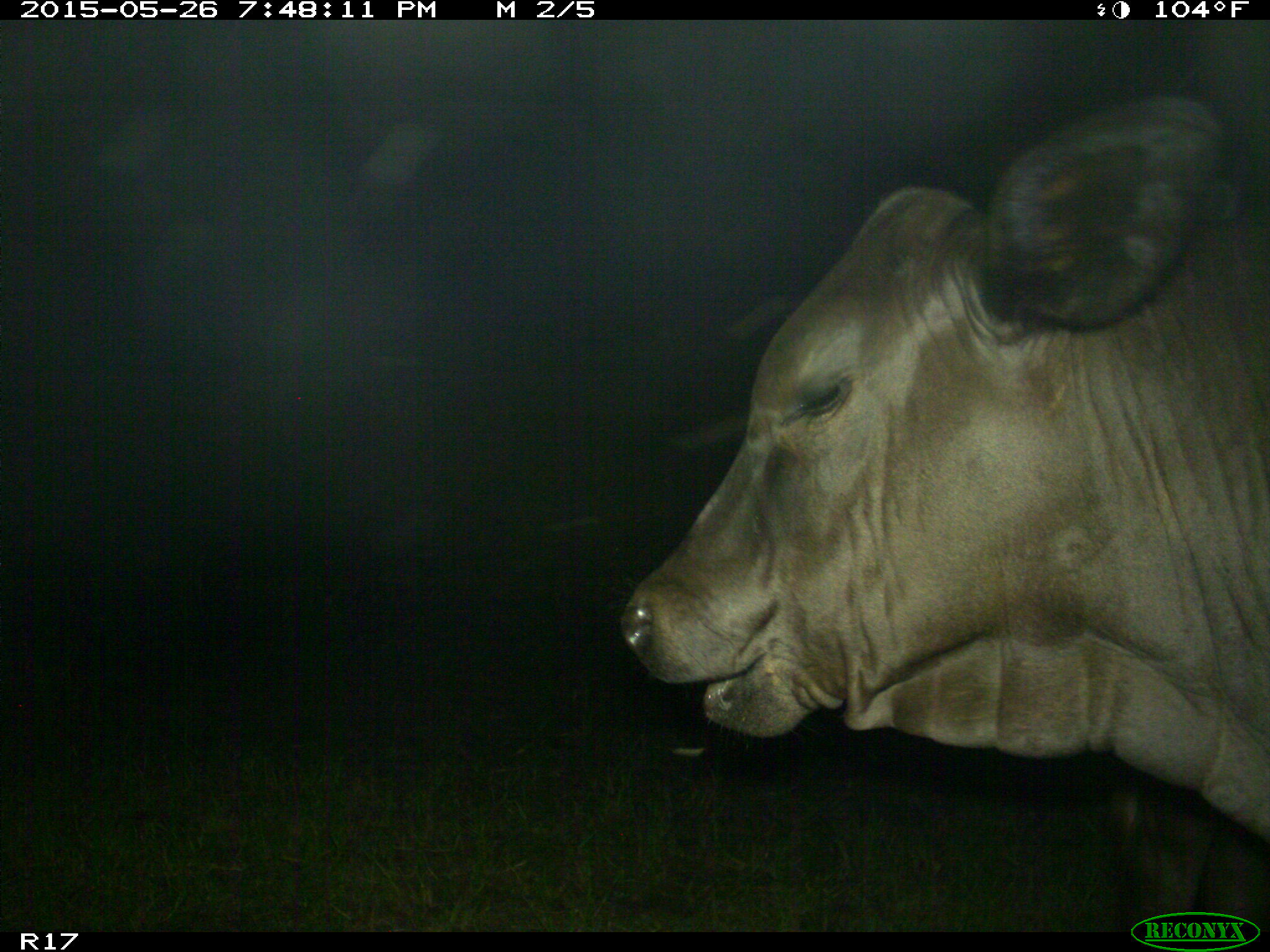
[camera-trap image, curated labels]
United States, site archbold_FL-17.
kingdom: Animalia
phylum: Chordata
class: Mammalia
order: Artiodactyla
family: Bovidae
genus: Bos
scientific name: Bos taurus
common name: domestic cow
Bos taurus (domestic cow).